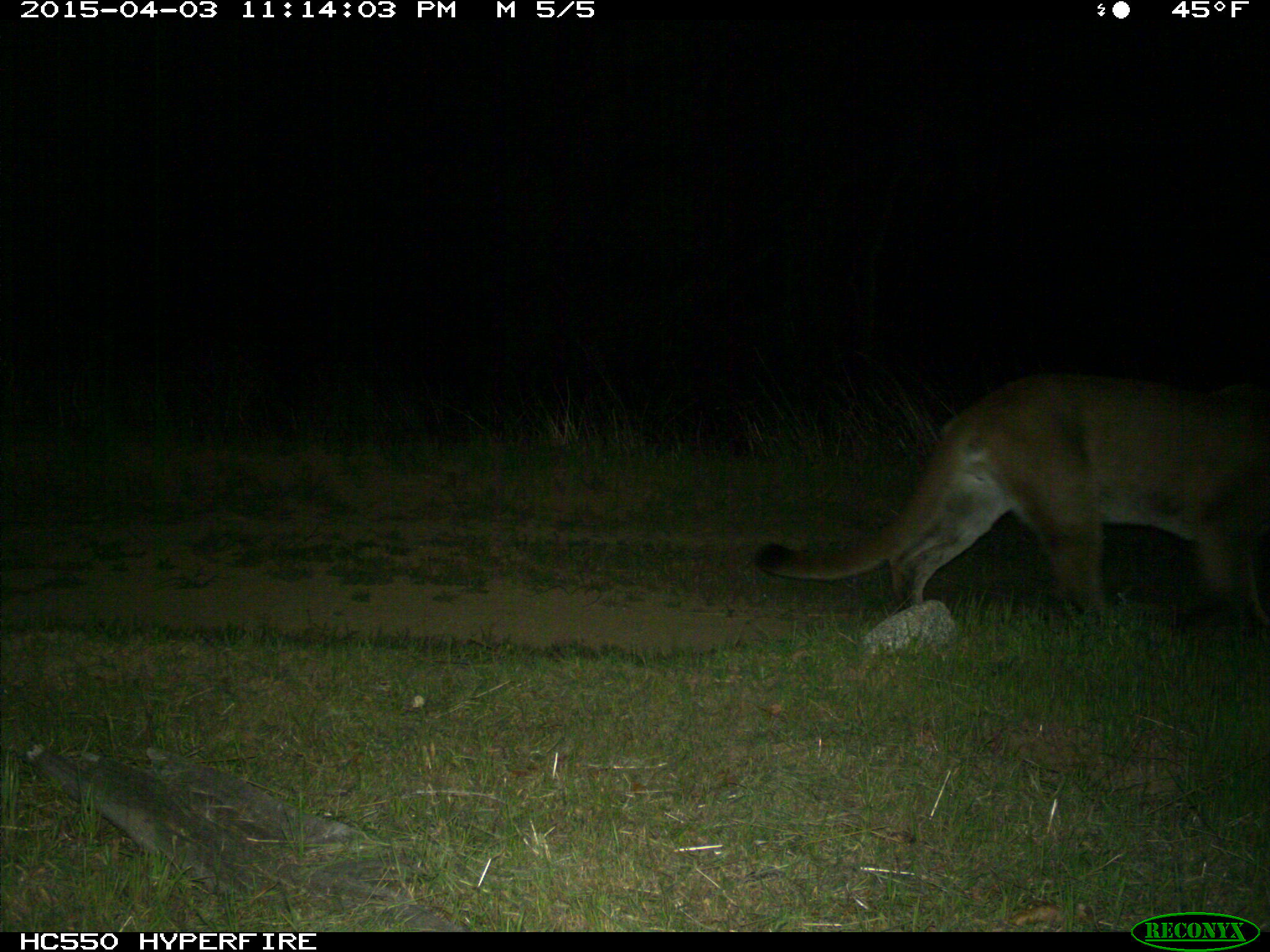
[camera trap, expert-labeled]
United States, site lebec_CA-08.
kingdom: Animalia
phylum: Chordata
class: Mammalia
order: Carnivora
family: Felidae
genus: Puma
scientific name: Puma concolor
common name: mountain lion